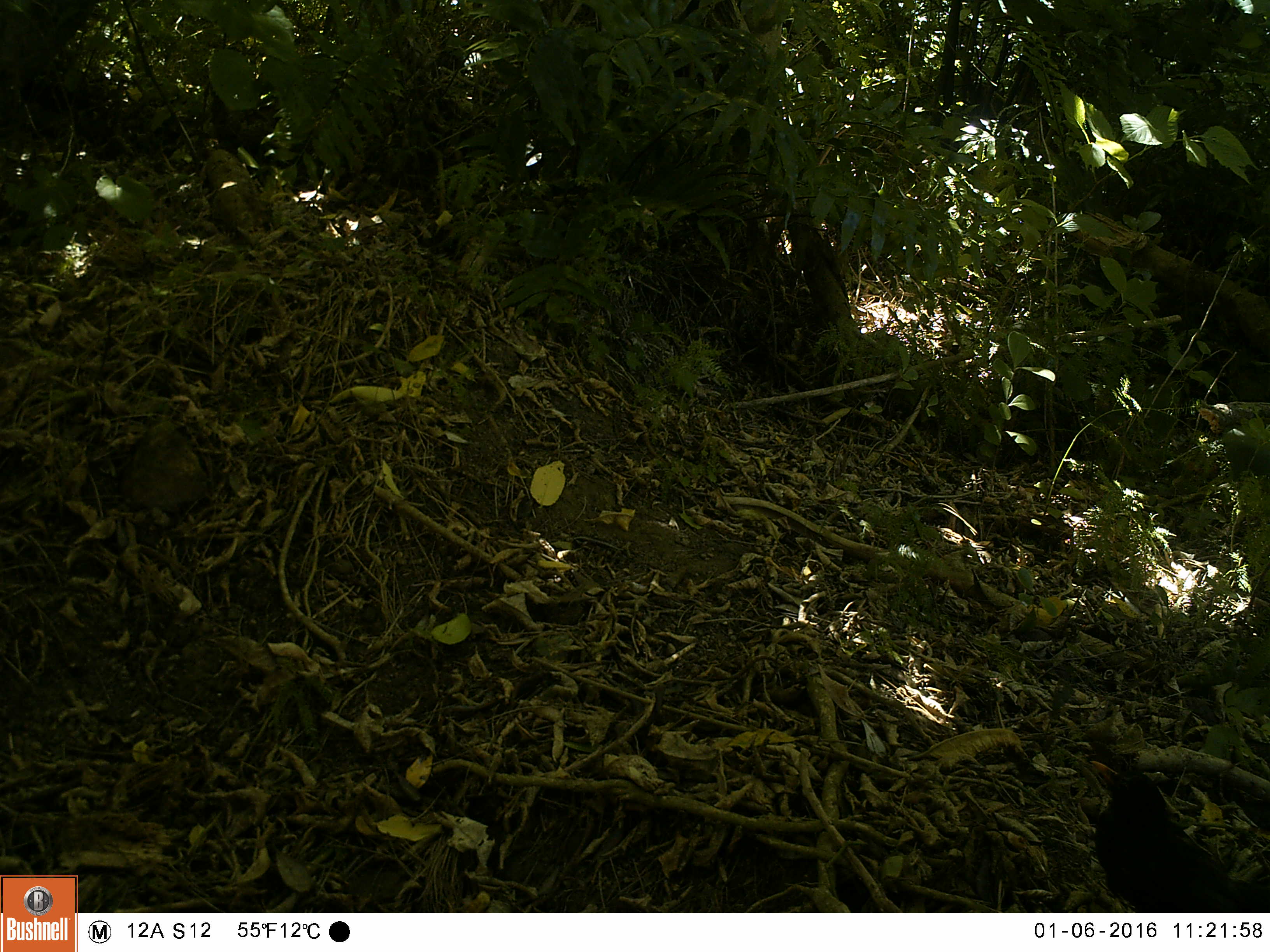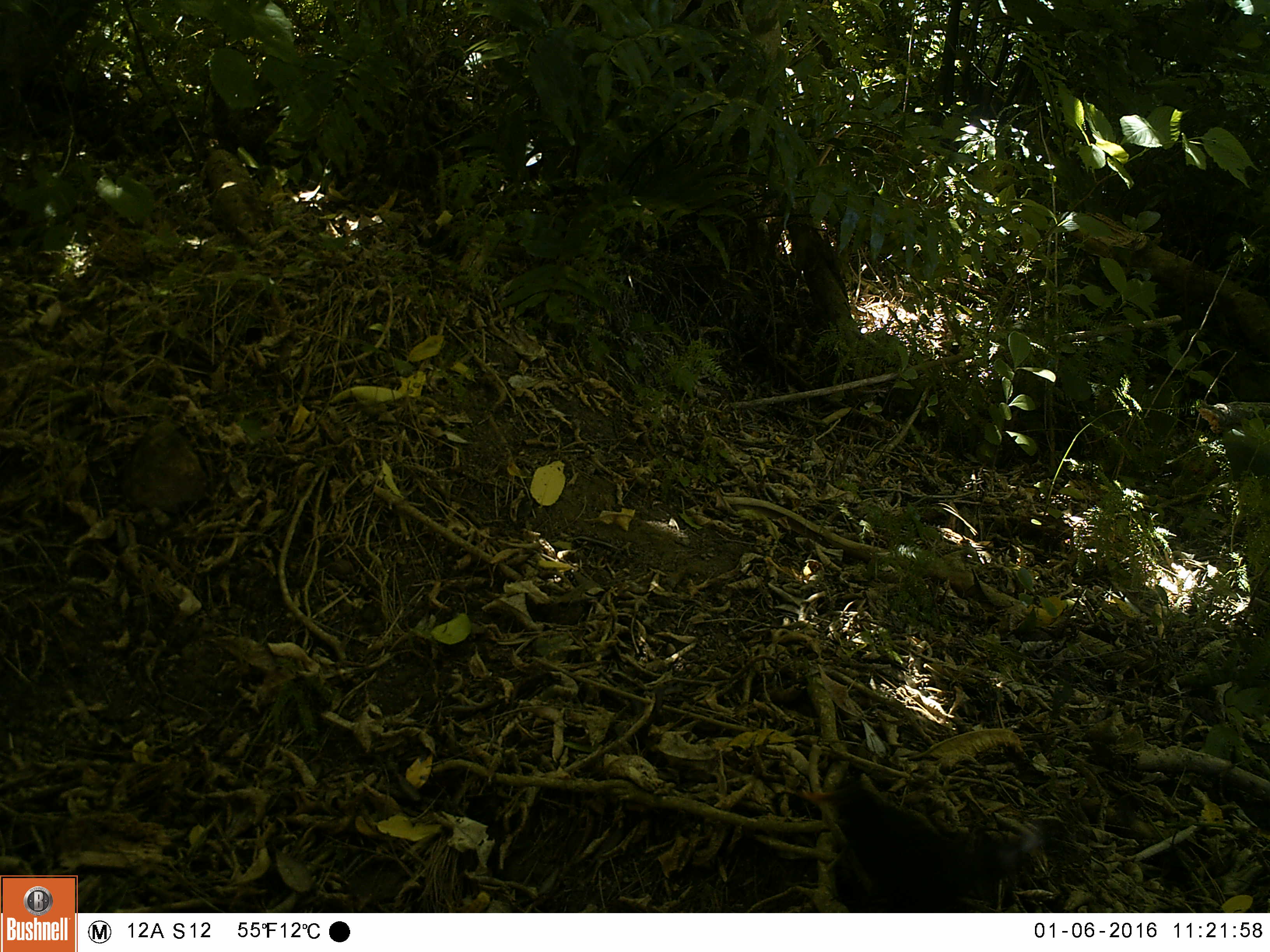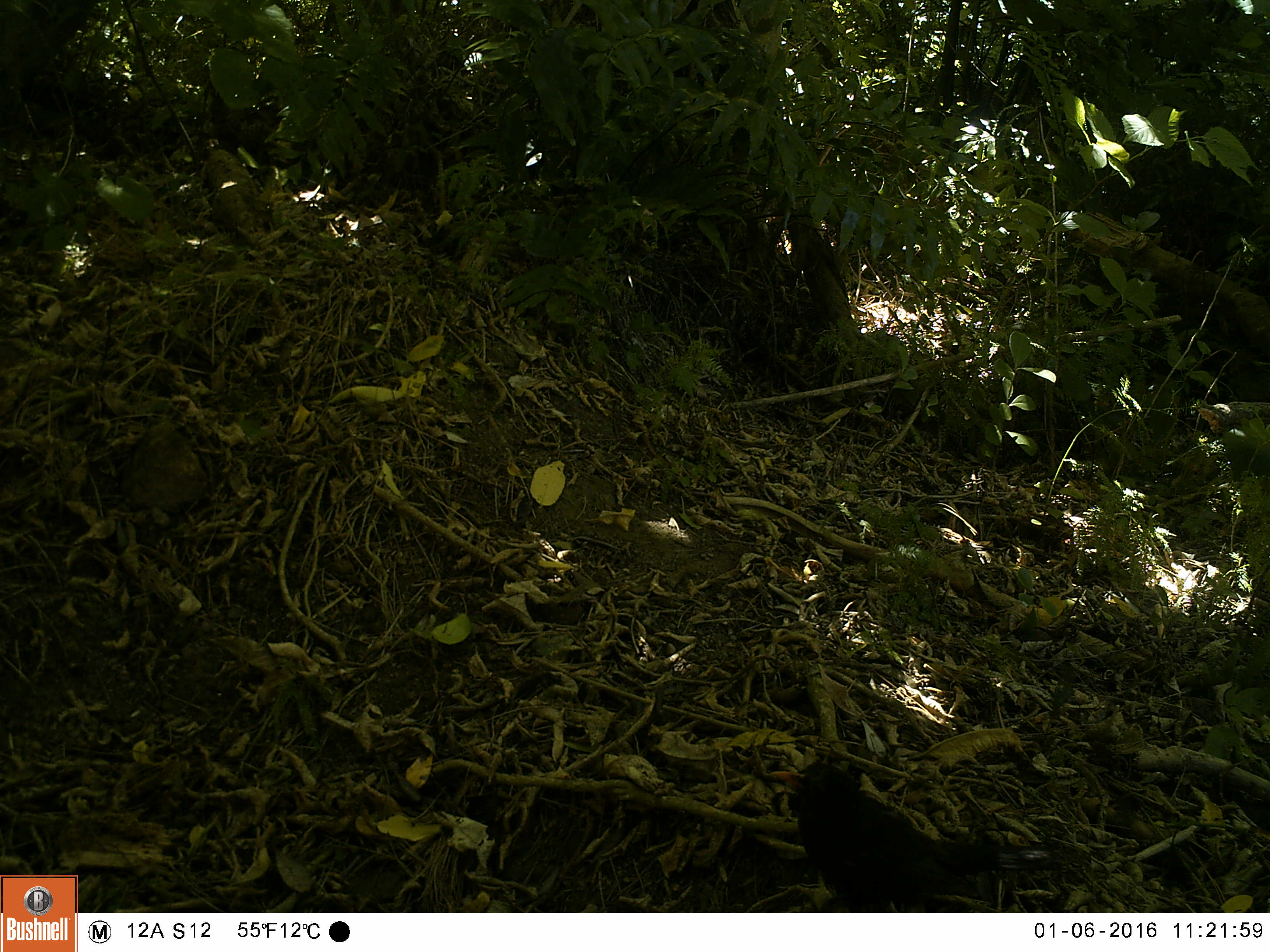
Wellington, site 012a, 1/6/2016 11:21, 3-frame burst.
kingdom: Animalia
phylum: Chordata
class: Aves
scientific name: Aves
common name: bird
Bird (Aves).